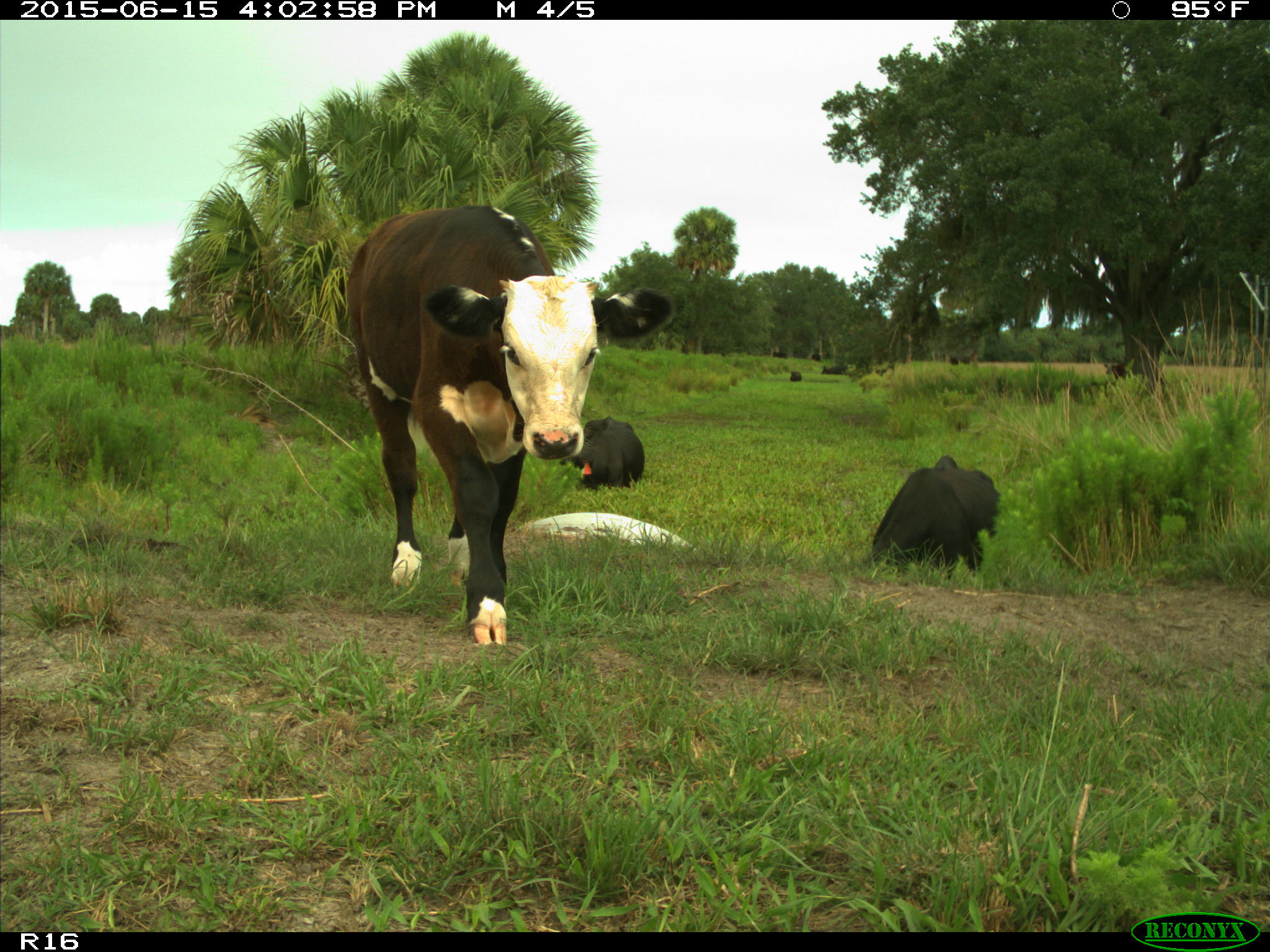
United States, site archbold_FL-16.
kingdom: Animalia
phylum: Chordata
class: Mammalia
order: Artiodactyla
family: Bovidae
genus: Bos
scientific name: Bos taurus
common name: domestic cow